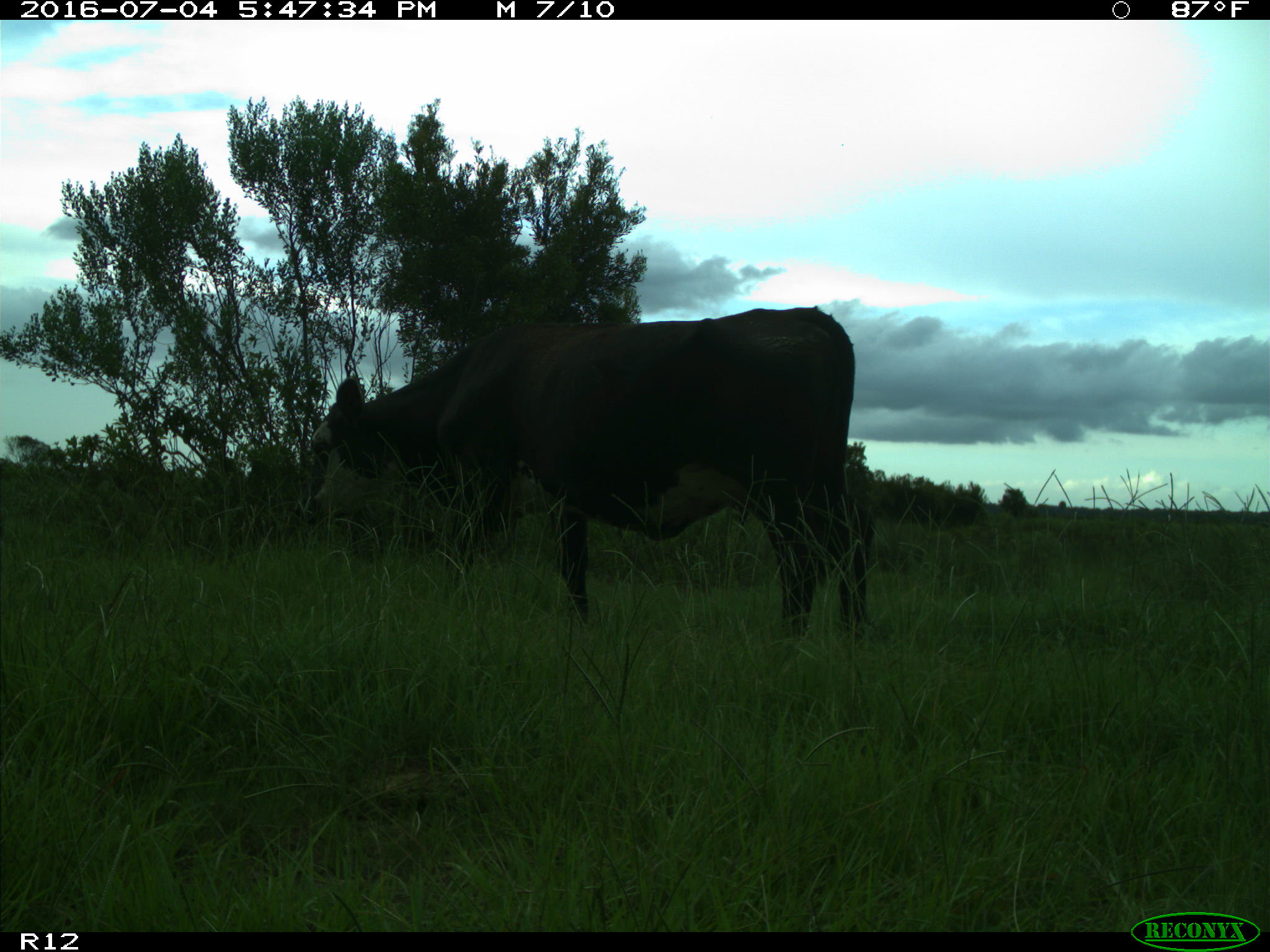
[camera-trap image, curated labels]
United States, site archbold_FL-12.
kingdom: Animalia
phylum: Chordata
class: Mammalia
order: Artiodactyla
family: Bovidae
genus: Bos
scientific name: Bos taurus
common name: domestic cow